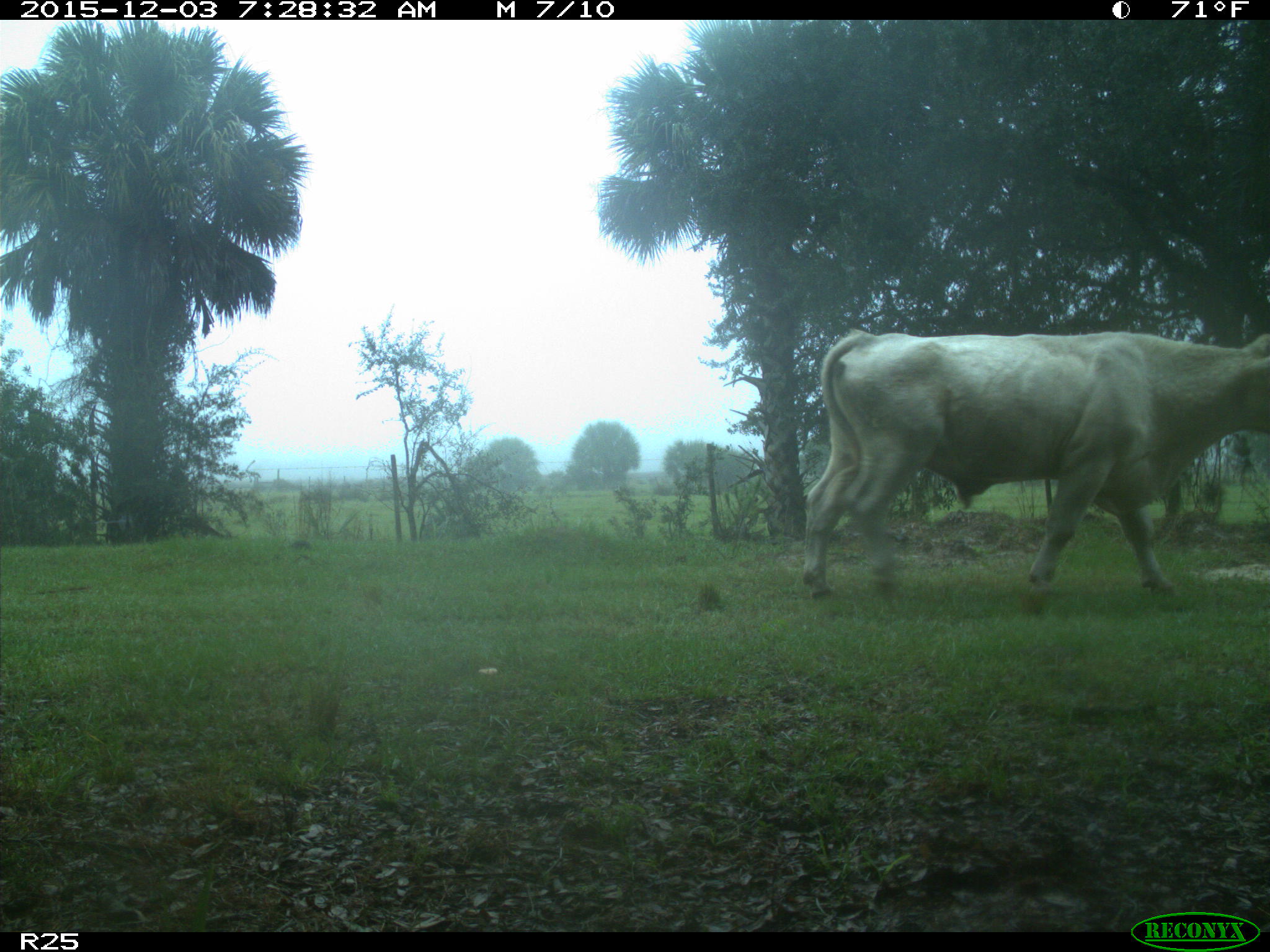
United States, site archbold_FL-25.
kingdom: Animalia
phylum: Chordata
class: Mammalia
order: Artiodactyla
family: Bovidae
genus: Bos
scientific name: Bos taurus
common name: domestic cow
Bos taurus (domestic cow).